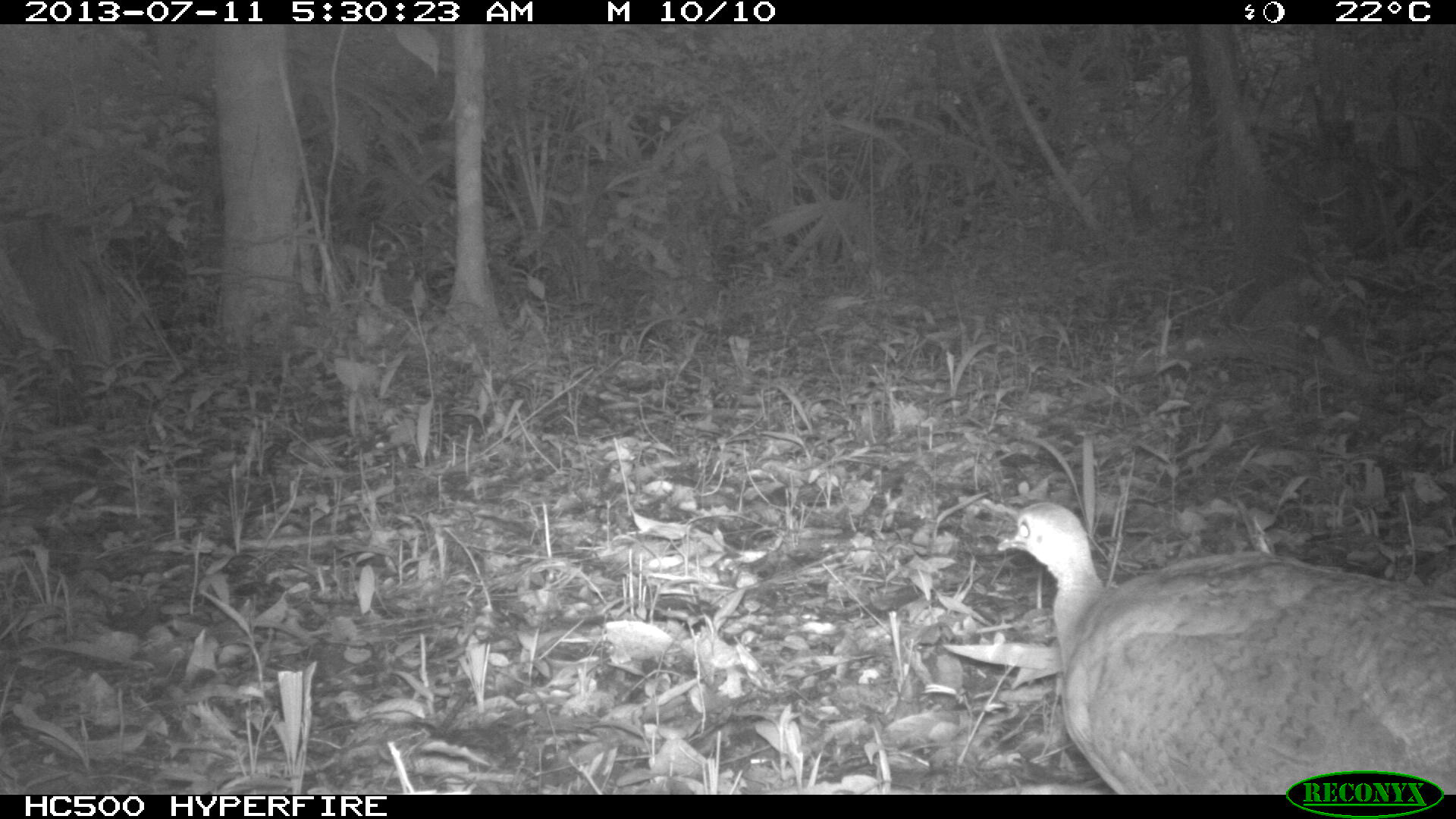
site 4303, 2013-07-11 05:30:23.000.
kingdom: Animalia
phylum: Chordata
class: Aves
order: Tinamiformes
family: Tinamidae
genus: Tinamus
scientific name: Tinamus major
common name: great tinamou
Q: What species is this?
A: Tinamus major (great tinamou).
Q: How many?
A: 1.